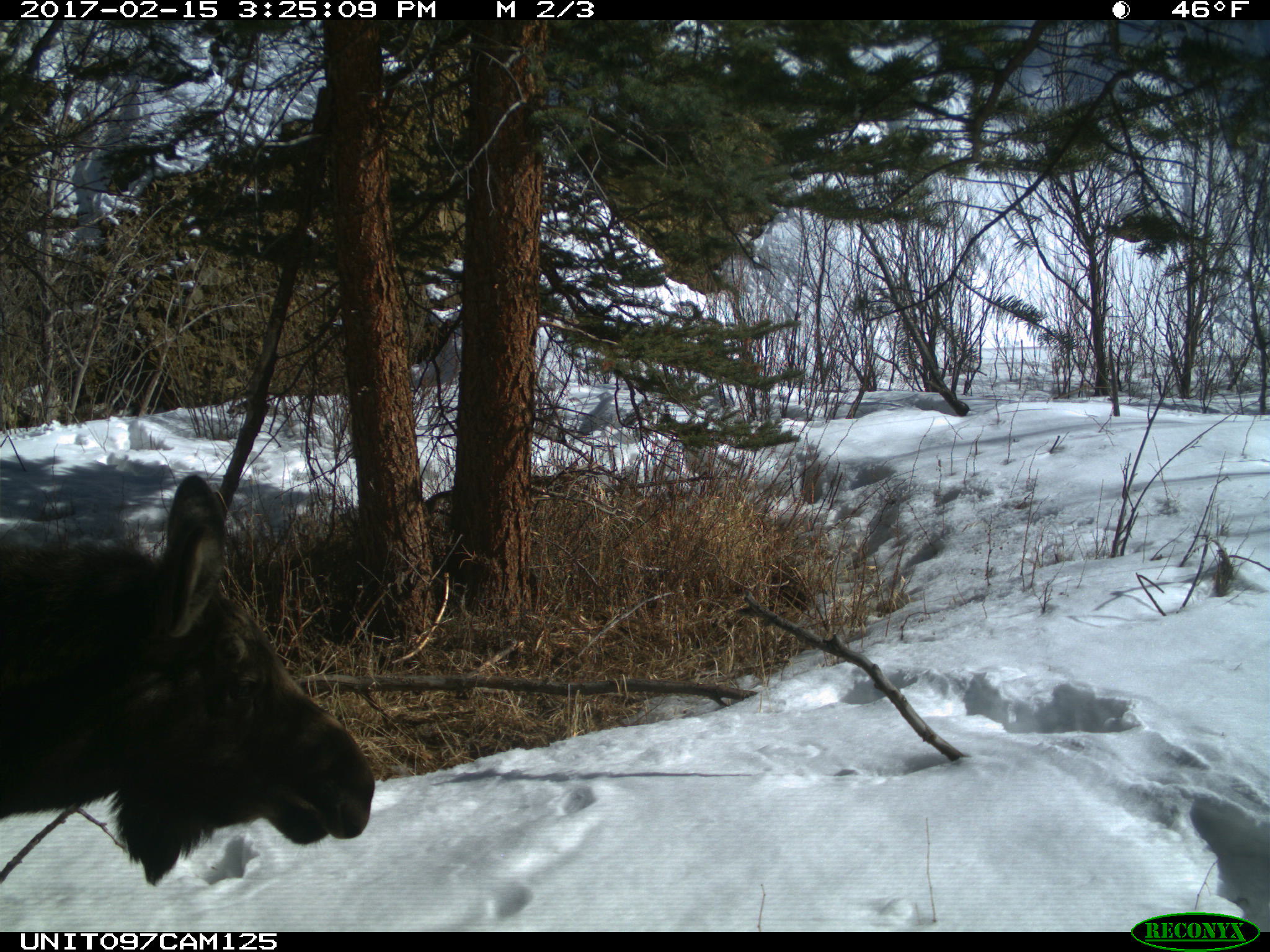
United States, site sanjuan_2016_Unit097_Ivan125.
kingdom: Animalia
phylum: Chordata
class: Mammalia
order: Artiodactyla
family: Cervidae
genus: Alces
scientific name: Alces alces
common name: moose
Alces alces (moose).